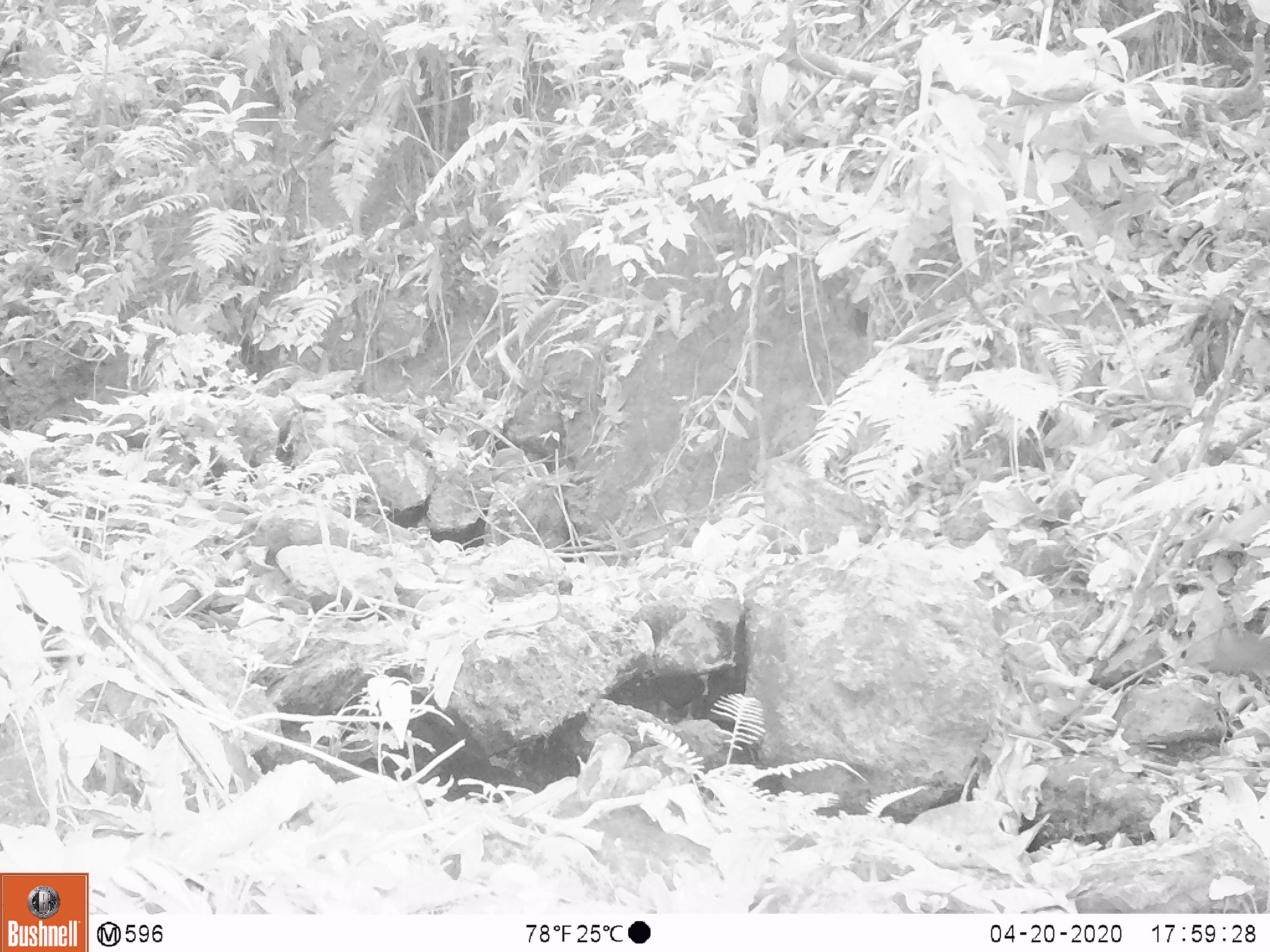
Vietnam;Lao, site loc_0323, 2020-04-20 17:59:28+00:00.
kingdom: Animalia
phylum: Chordata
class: Mammalia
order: Rodentia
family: Sciuridae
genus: Dremomys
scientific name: Dremomys rufigenis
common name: red-cheeked squirrel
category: red cheeked squirrel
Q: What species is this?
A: Red cheeked squirrel (red-cheeked squirrel) (Dremomys rufigenis).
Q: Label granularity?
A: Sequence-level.